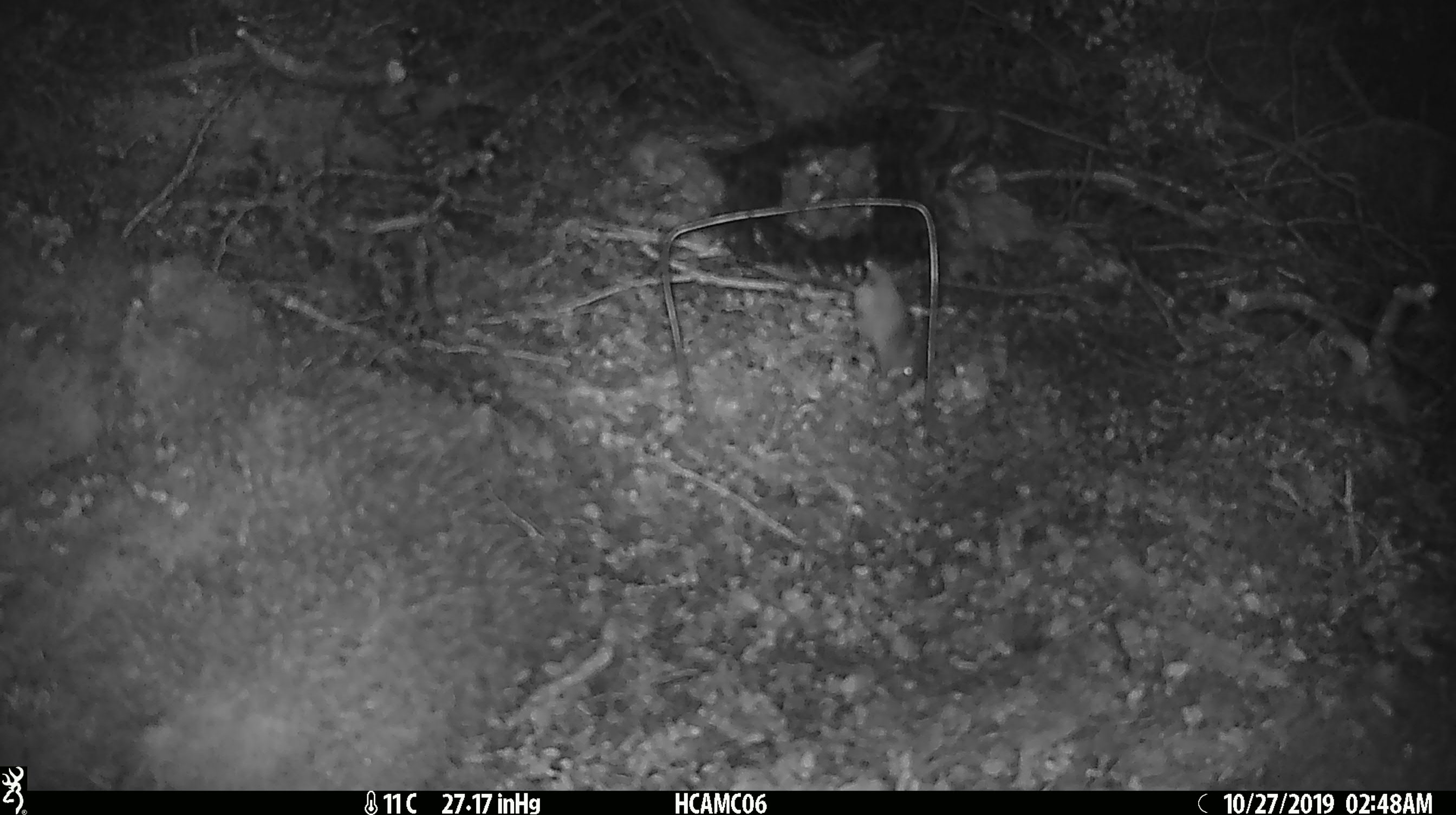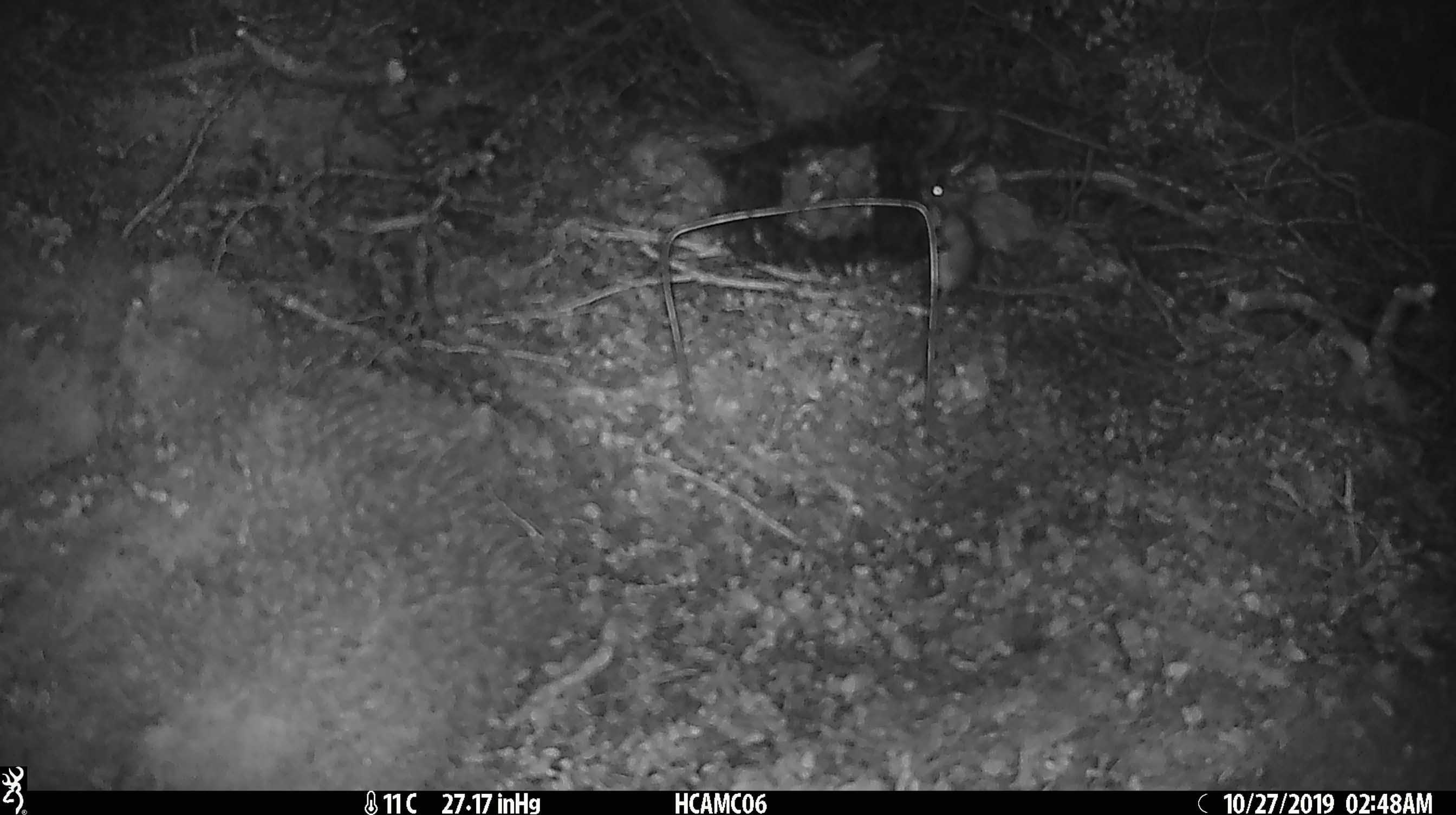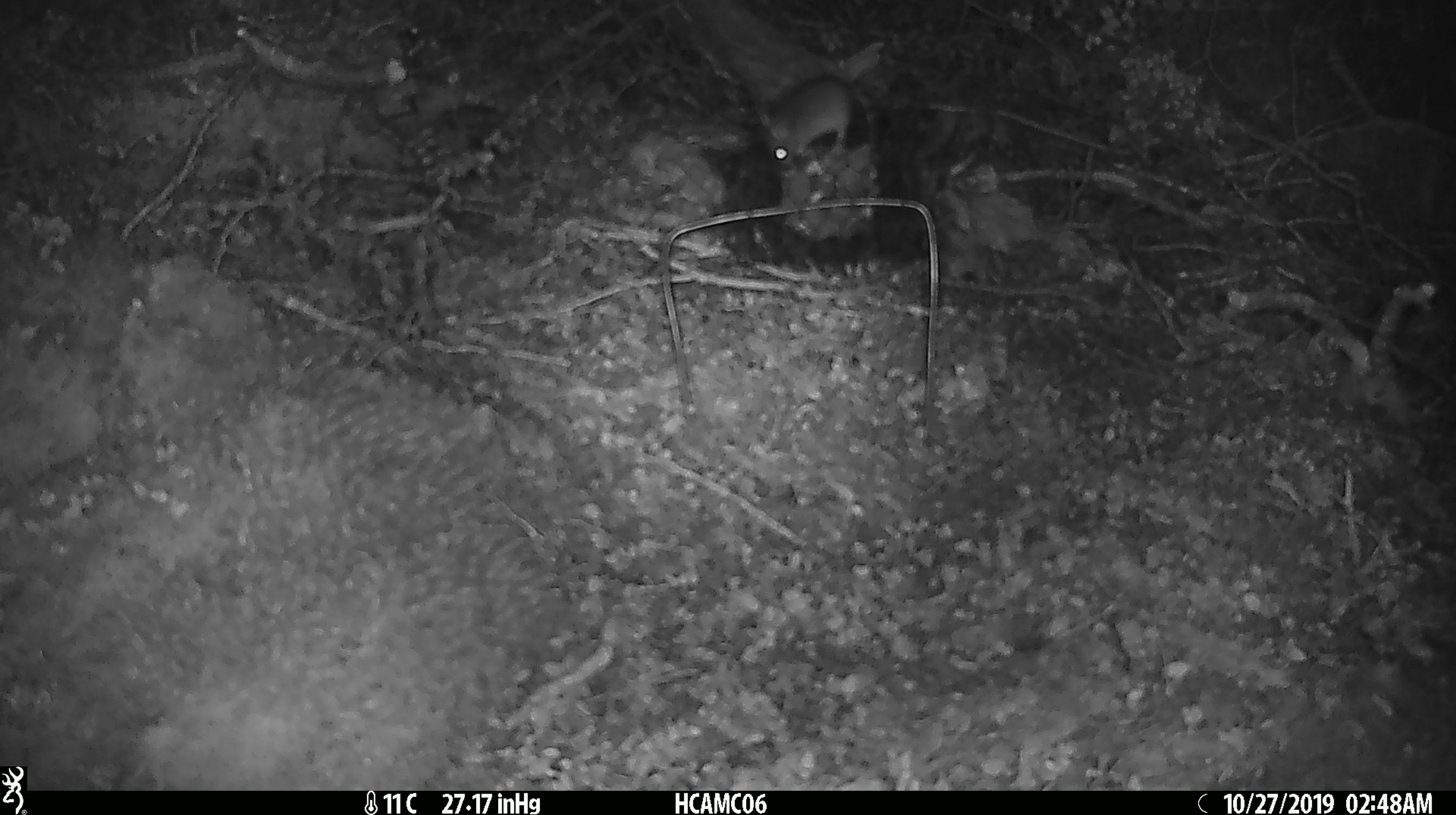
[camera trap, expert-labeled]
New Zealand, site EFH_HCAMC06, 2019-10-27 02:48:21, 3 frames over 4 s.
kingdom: Animalia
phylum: Chordata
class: Mammalia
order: Rodentia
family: Muridae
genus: Mus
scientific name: Mus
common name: mouse